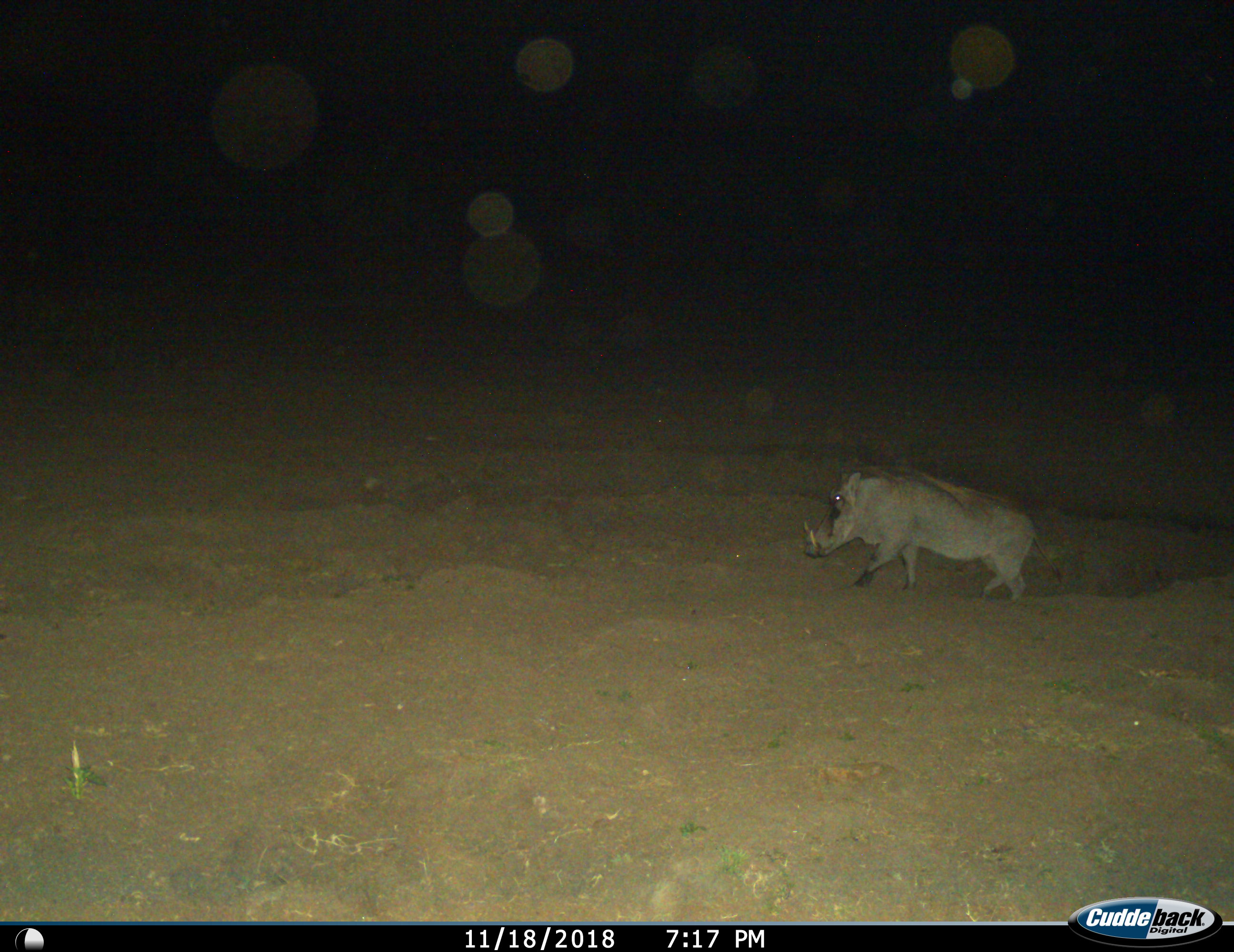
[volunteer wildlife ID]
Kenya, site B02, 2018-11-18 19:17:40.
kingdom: Animalia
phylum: Chordata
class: Mammalia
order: Artiodactyla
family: Suidae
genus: Phacochoerus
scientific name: Phacochoerus africanus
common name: warthog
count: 1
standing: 30%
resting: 0%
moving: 90%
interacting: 0%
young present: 0%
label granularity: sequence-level